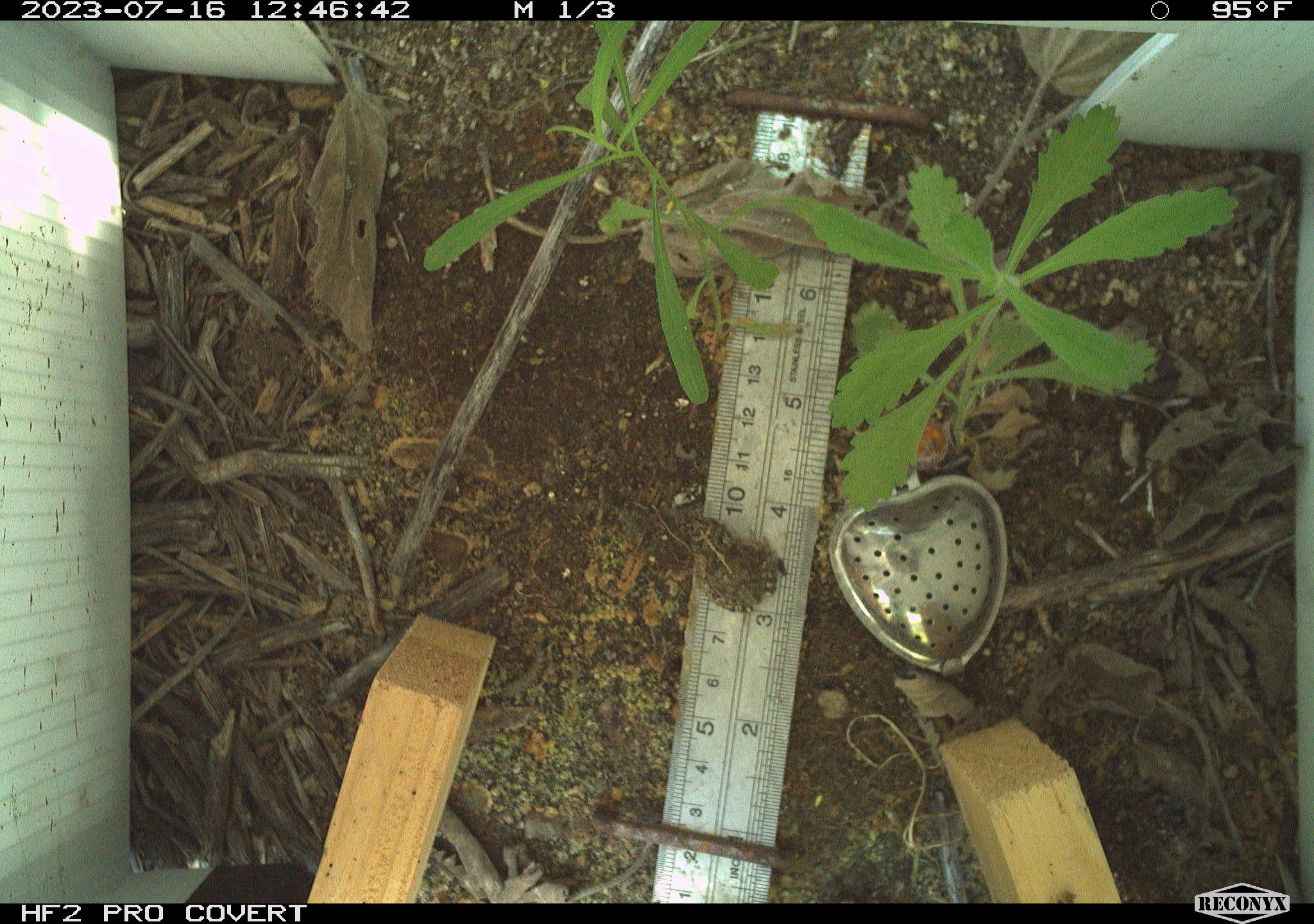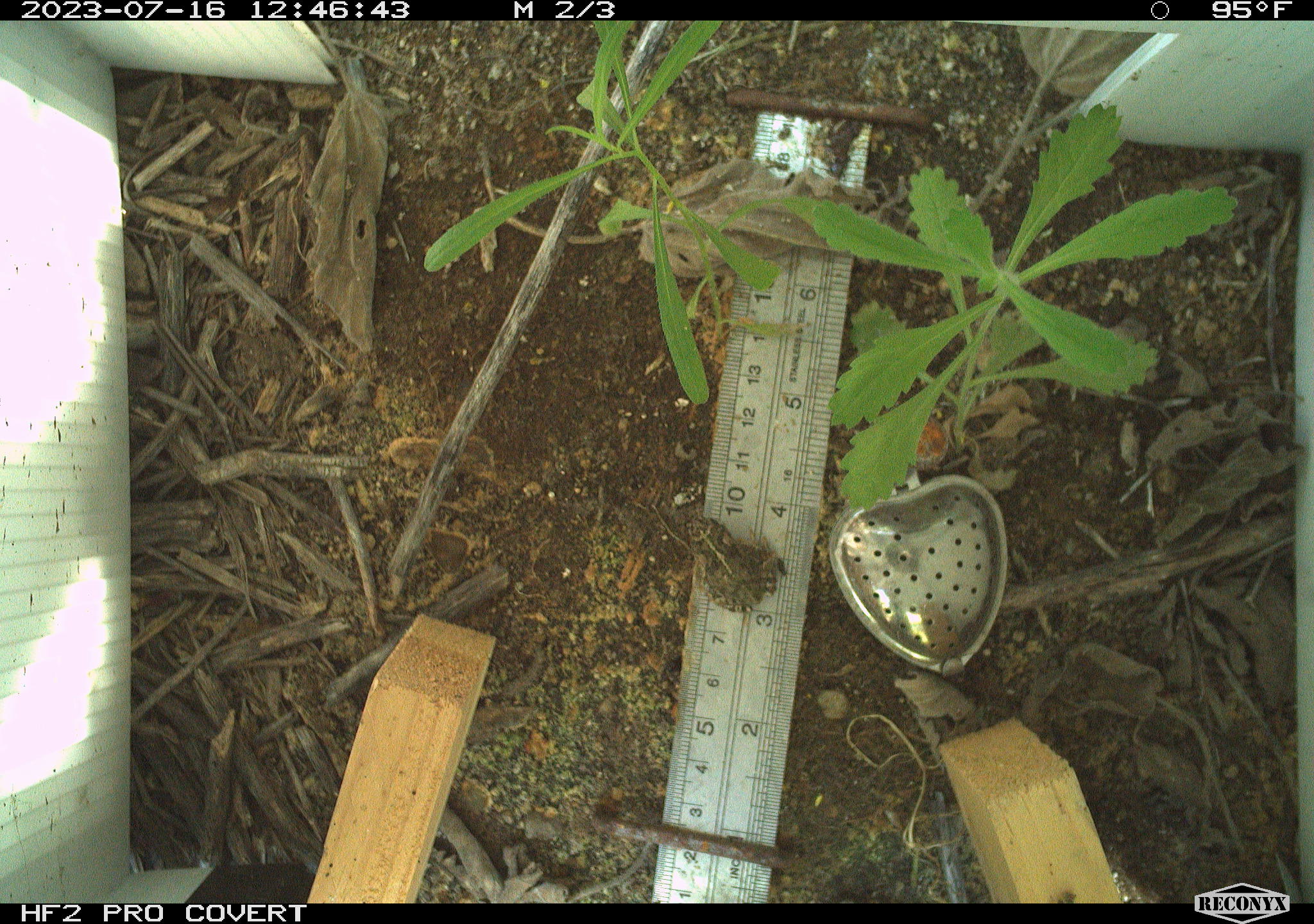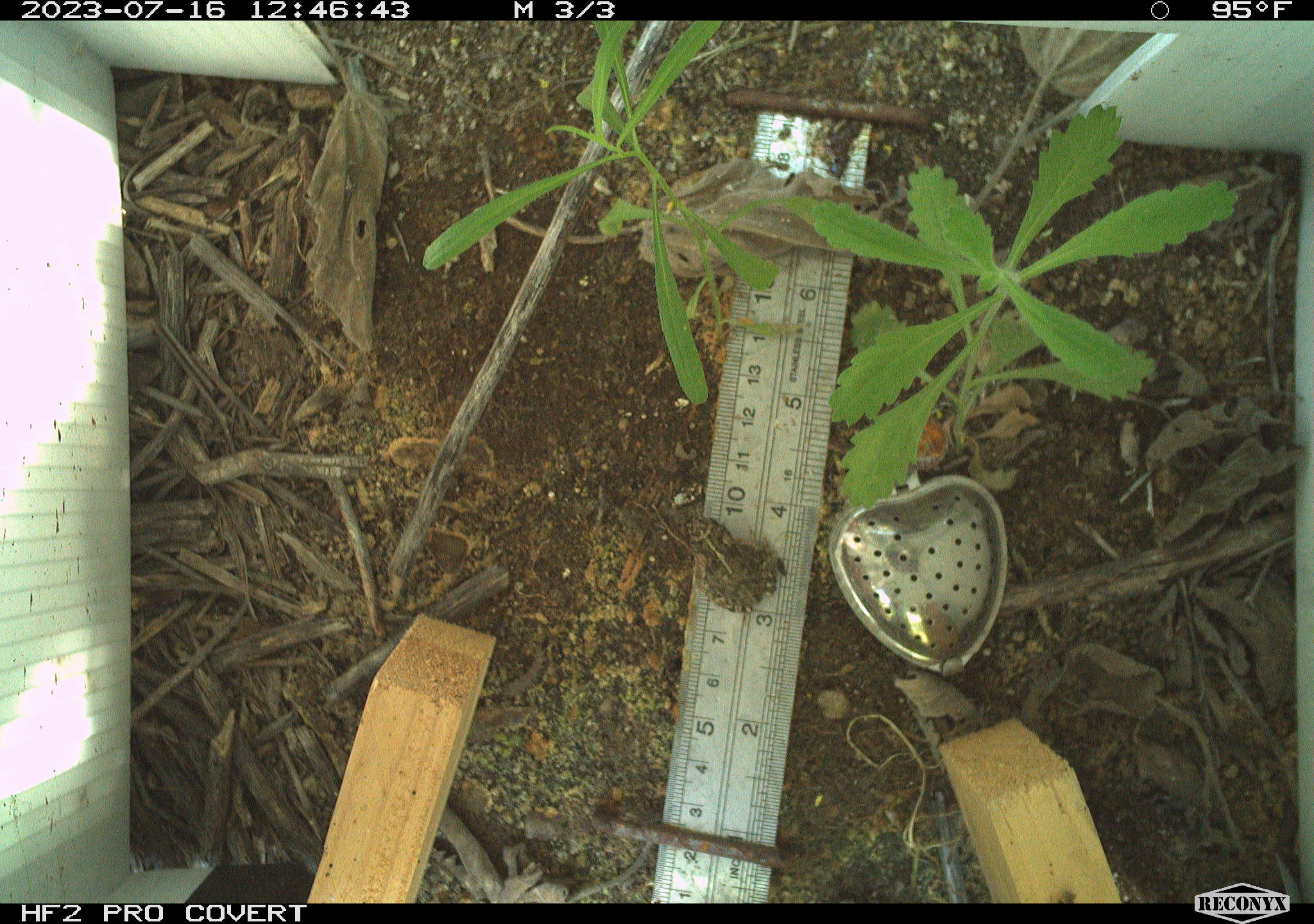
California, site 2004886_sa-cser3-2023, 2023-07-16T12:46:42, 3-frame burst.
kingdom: Animalia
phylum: Chordata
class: Amphibia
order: Anura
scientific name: Anura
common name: frogs